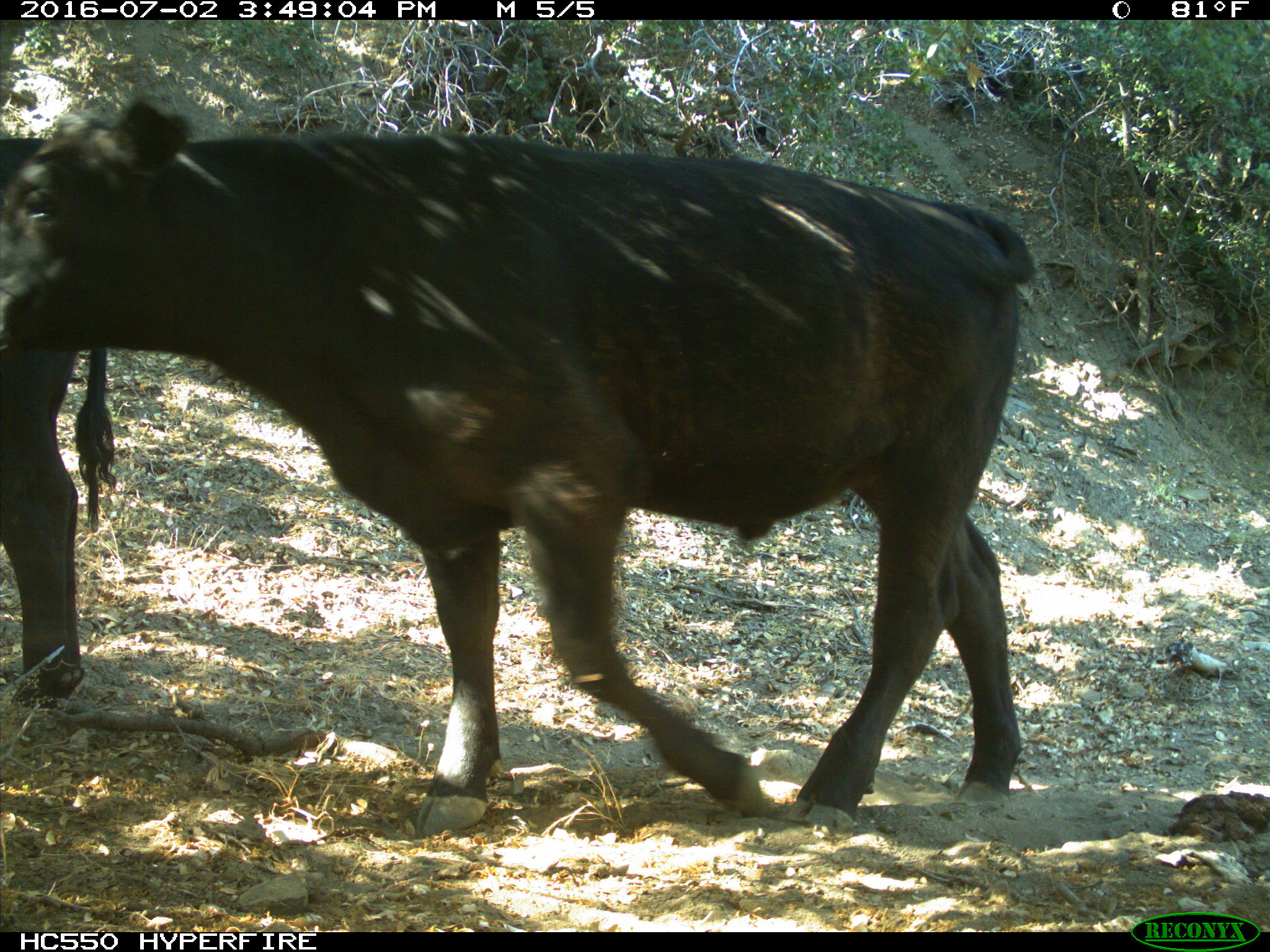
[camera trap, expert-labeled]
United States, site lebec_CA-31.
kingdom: Animalia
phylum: Chordata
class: Mammalia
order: Artiodactyla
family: Bovidae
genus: Bos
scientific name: Bos taurus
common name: domestic cow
Bos taurus (domestic cow).